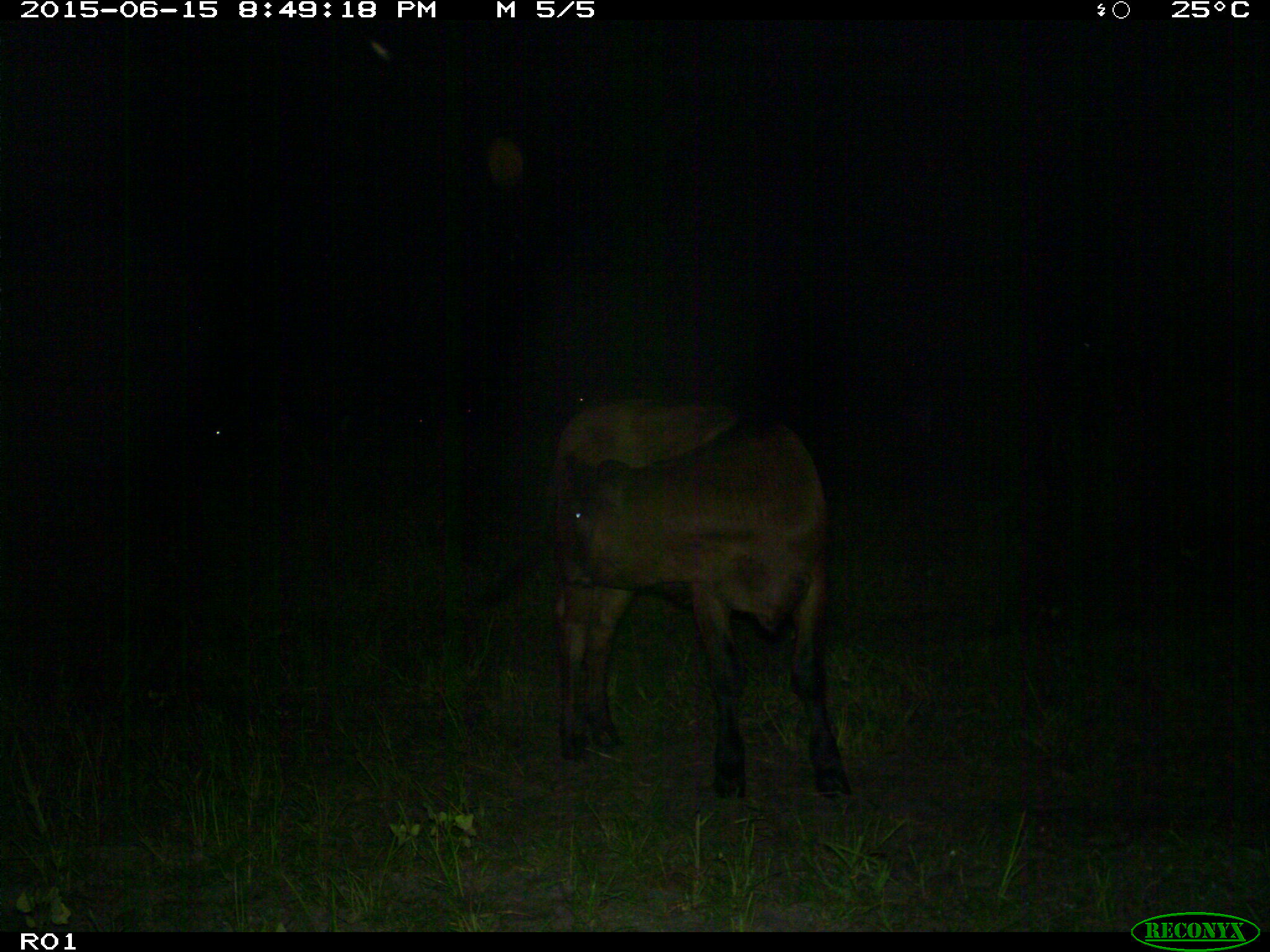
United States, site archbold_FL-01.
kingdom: Animalia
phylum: Chordata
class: Mammalia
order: Artiodactyla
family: Bovidae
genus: Bos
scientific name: Bos taurus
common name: domestic cow